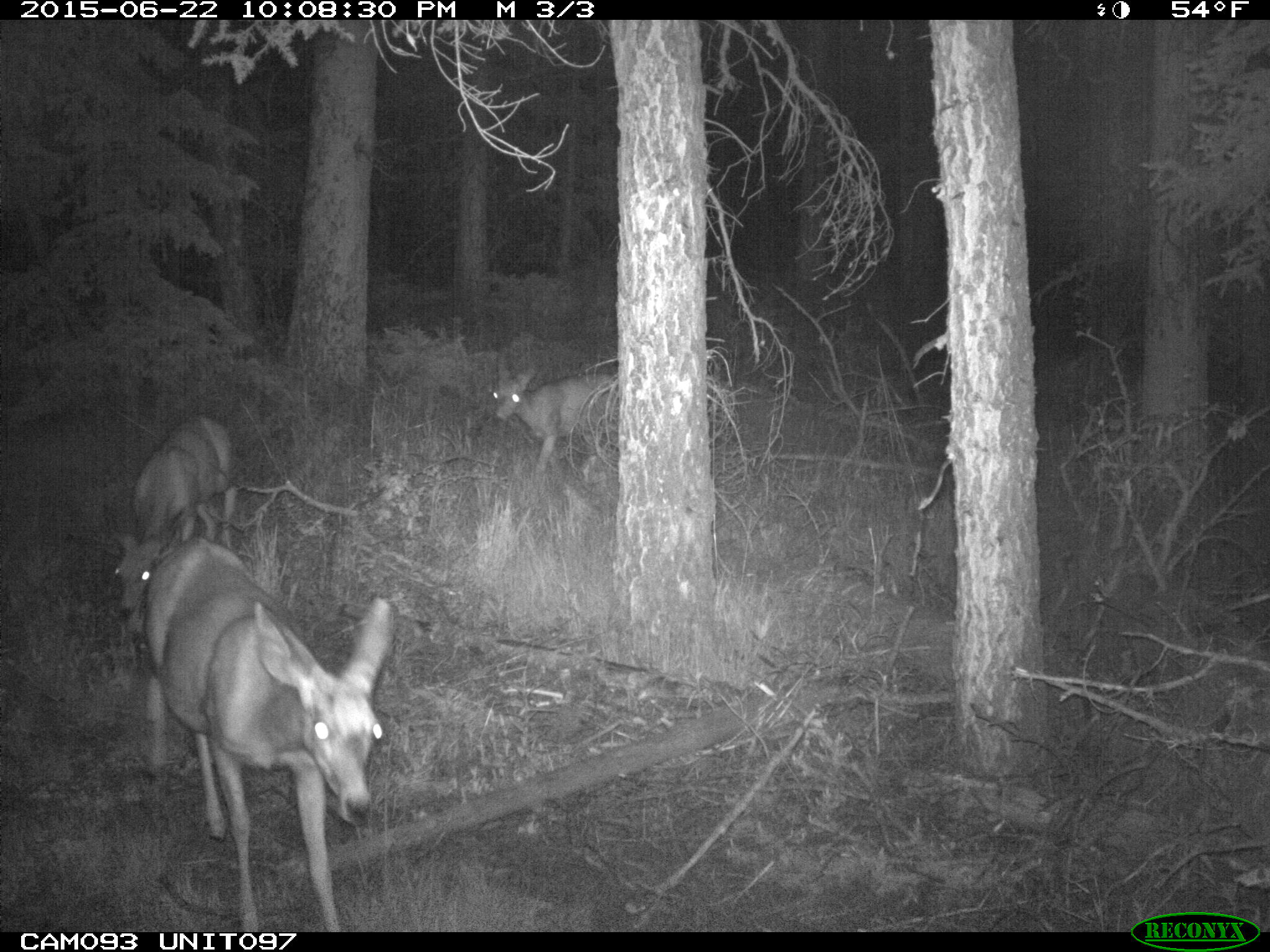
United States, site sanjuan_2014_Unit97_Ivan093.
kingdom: Animalia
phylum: Chordata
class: Mammalia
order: Artiodactyla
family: Cervidae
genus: Odocoileus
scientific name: Odocoileus hemionus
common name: mule deer